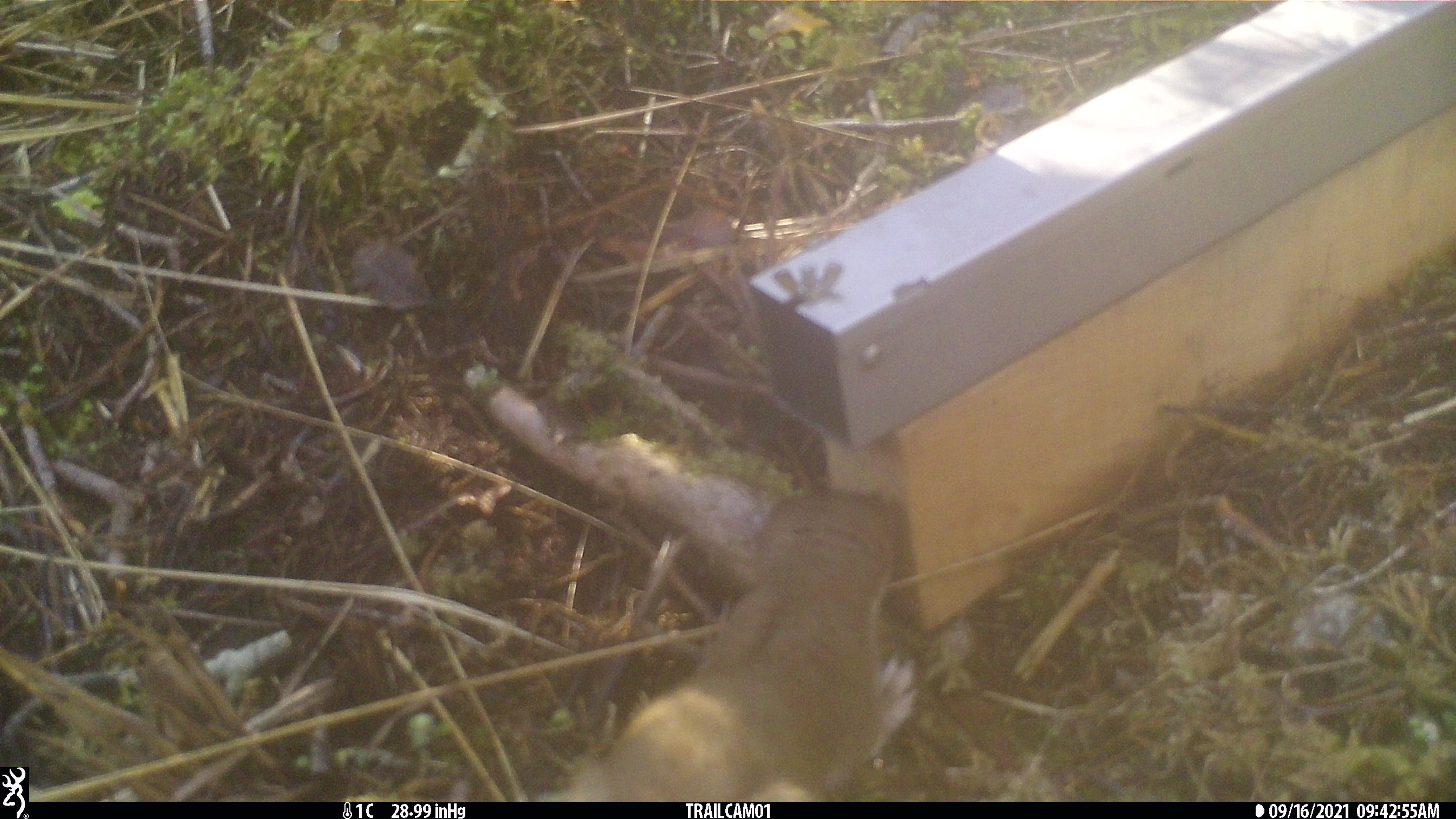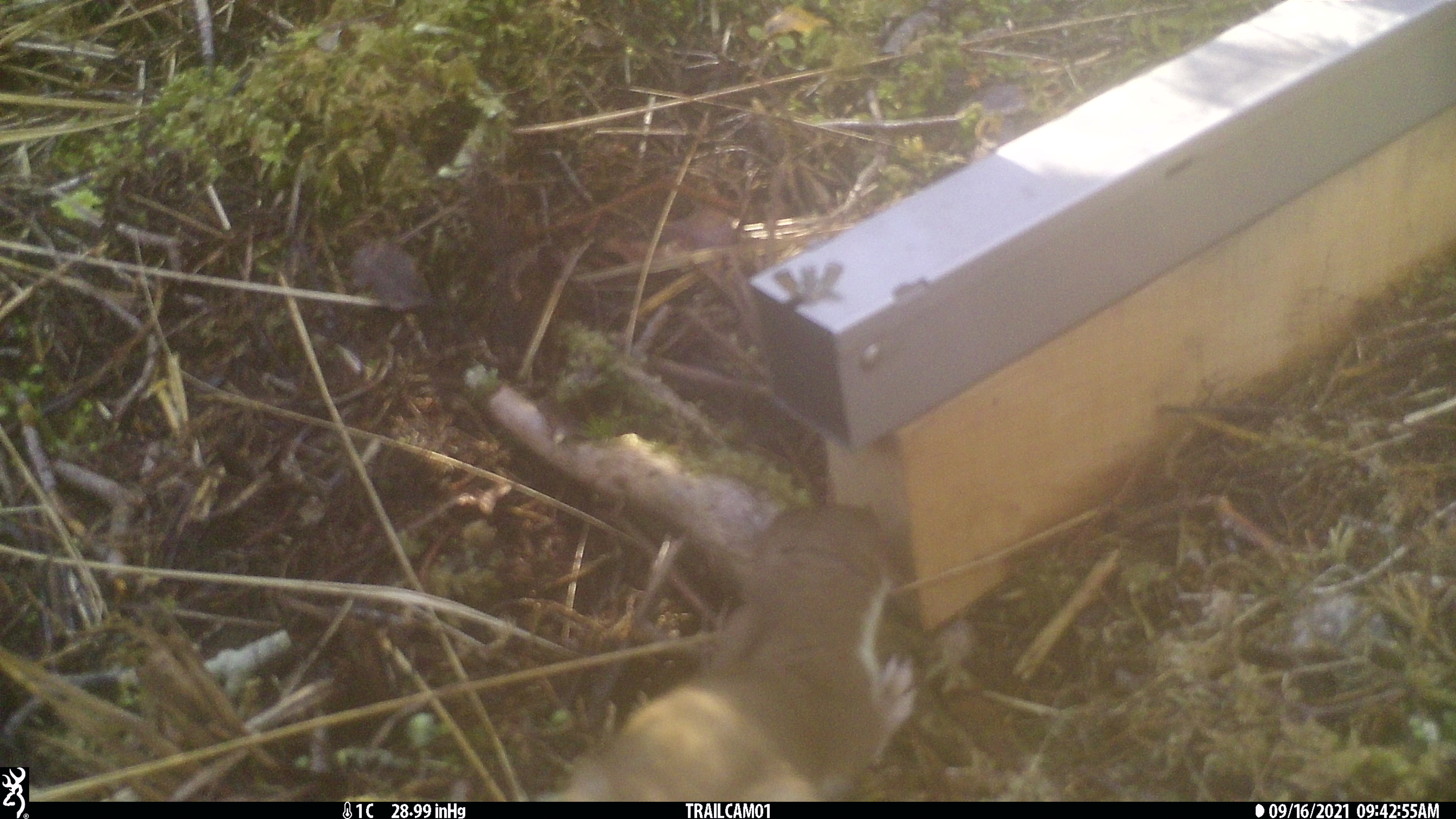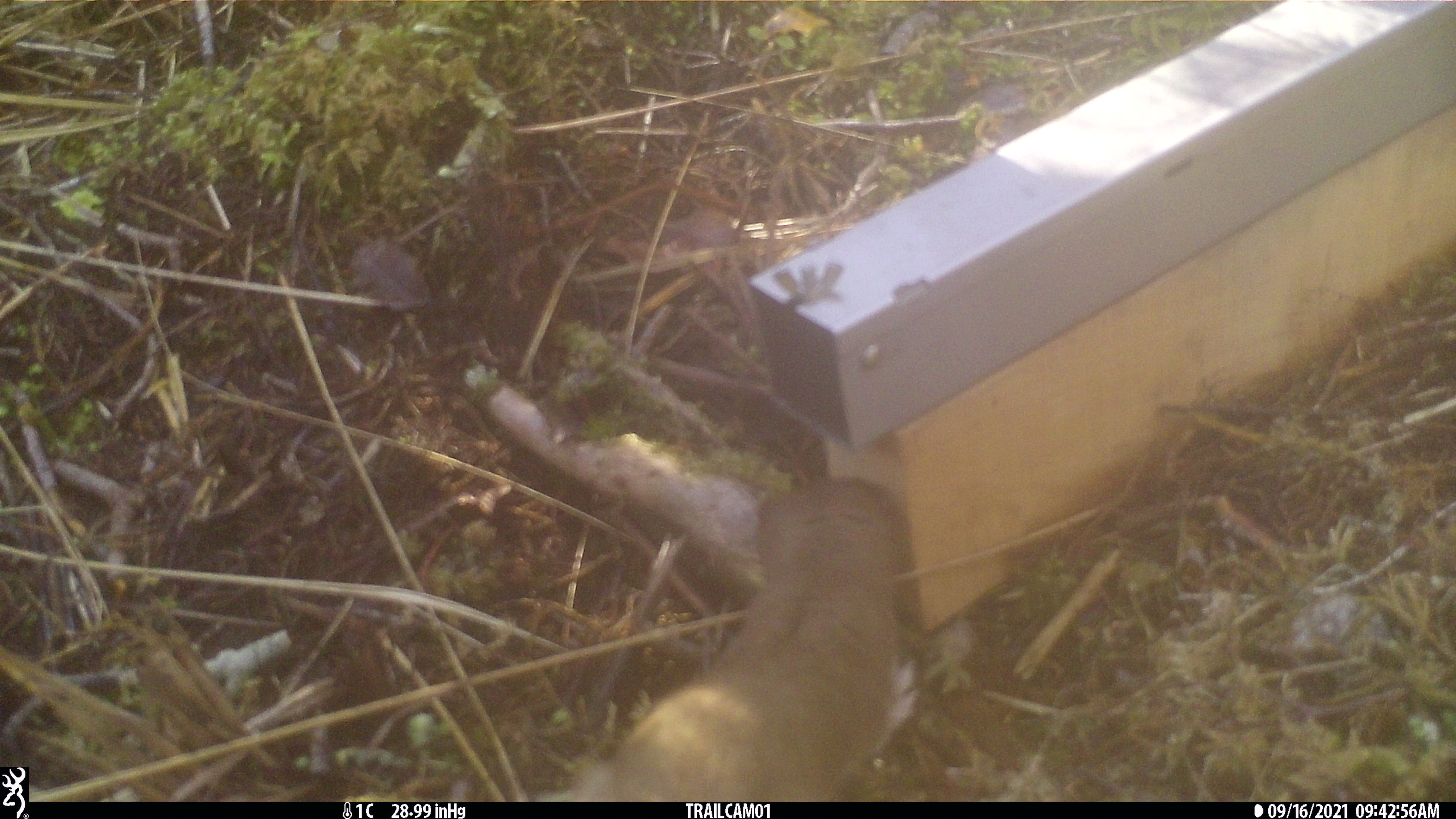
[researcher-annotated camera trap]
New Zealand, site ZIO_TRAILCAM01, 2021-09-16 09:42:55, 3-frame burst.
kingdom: Animalia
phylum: Chordata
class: Mammalia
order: Carnivora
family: Mustelidae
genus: Mustela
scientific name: Mustela erminea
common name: stoat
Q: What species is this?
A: Stoat (Mustela erminea).